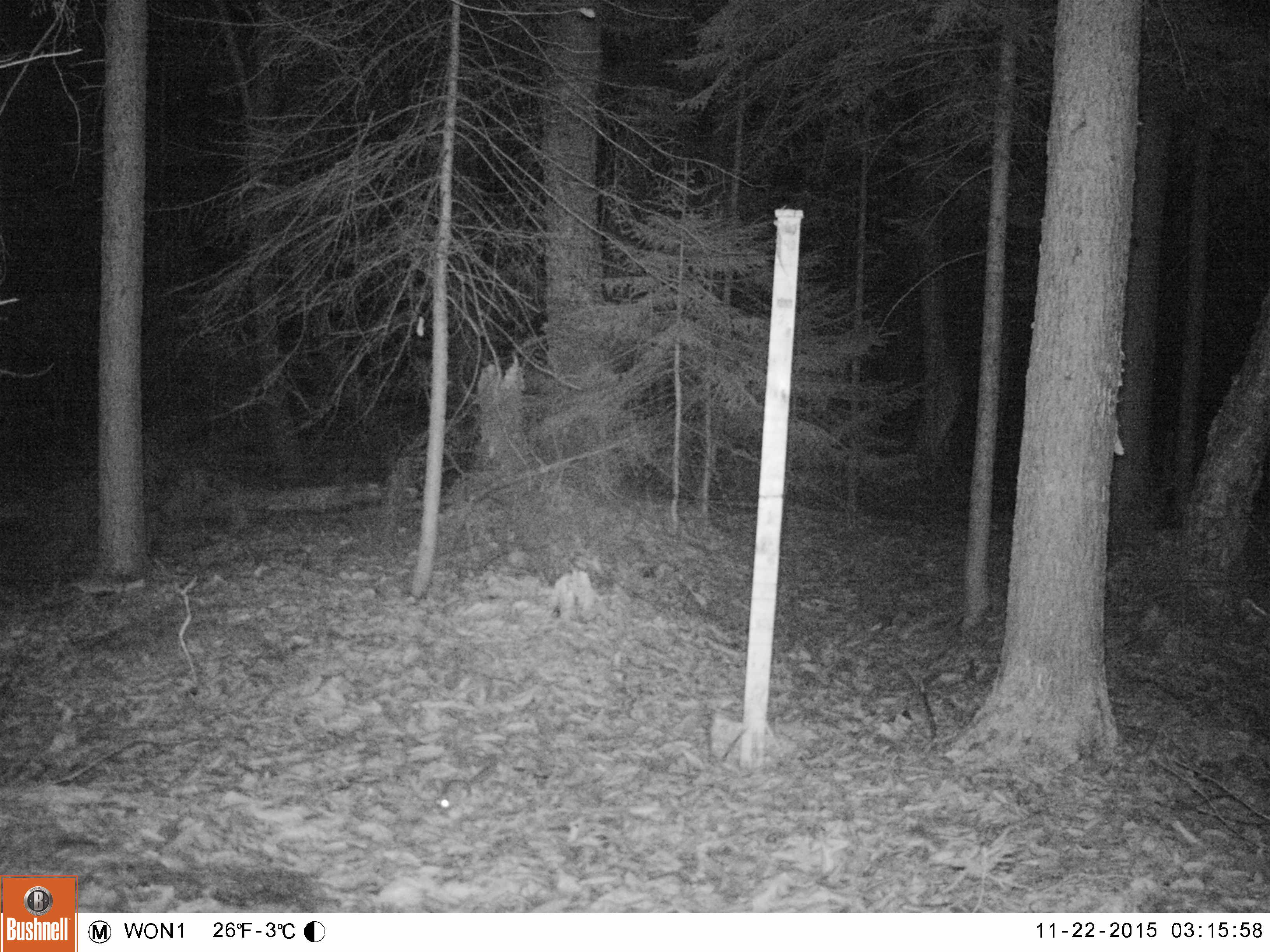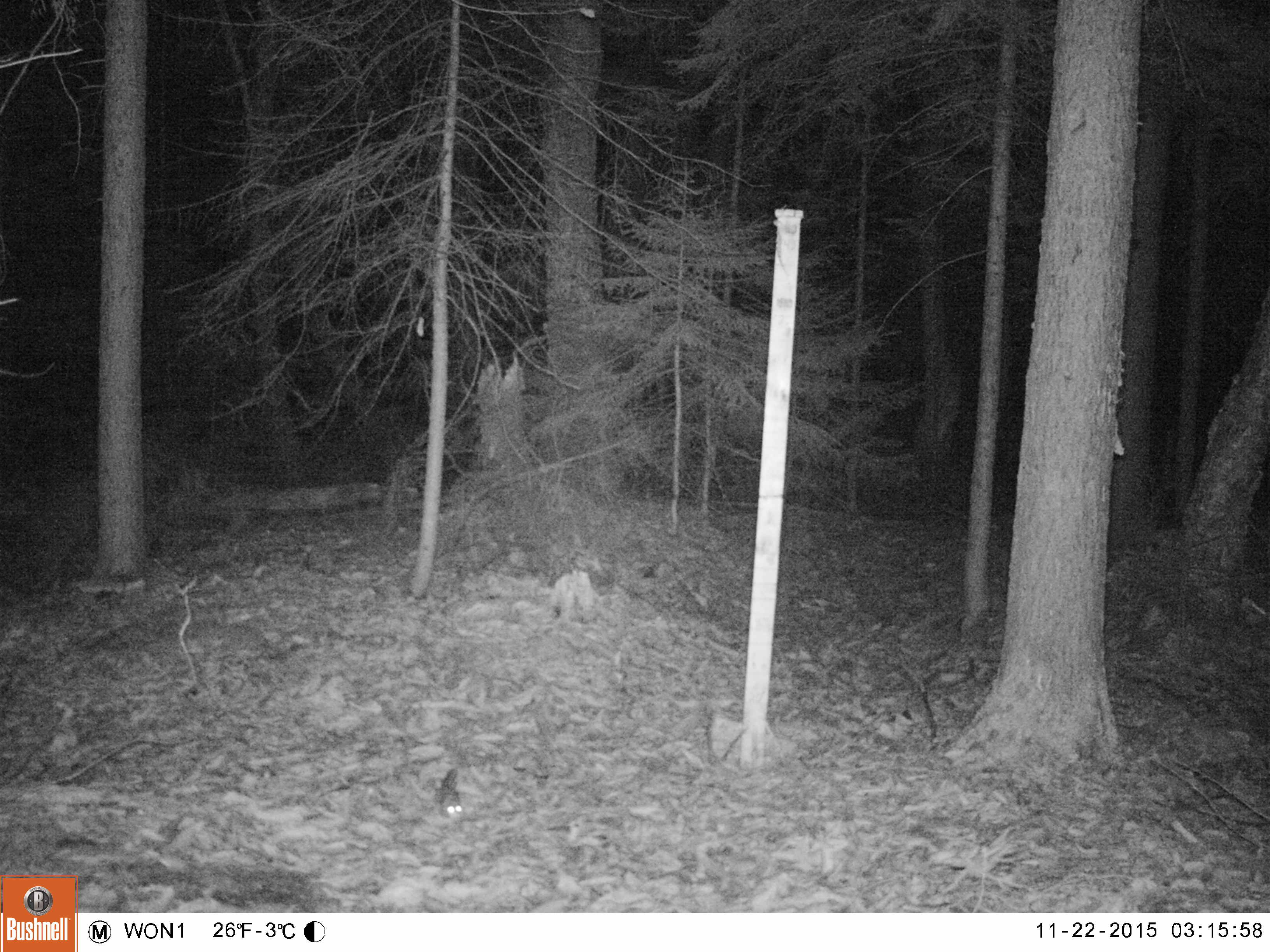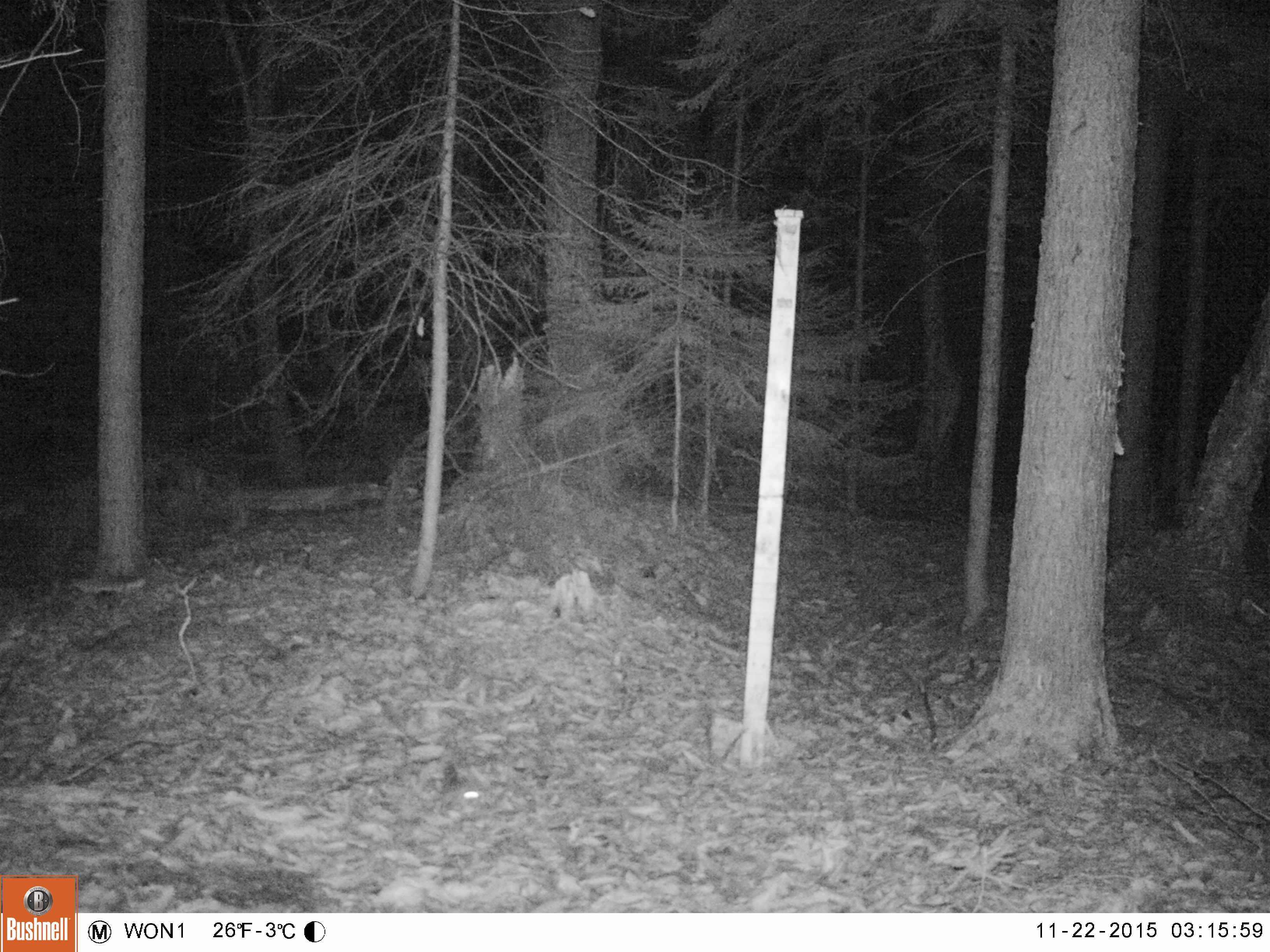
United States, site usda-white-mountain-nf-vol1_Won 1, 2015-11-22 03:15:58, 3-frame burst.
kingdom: Animalia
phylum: Chordata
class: Mammalia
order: Rodentia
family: Sciuridae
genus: Glaucomys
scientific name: Glaucomys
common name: flying squirrel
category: flying squirrel sp.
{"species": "flying squirrel sp. (flying squirrel) (Glaucomys)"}